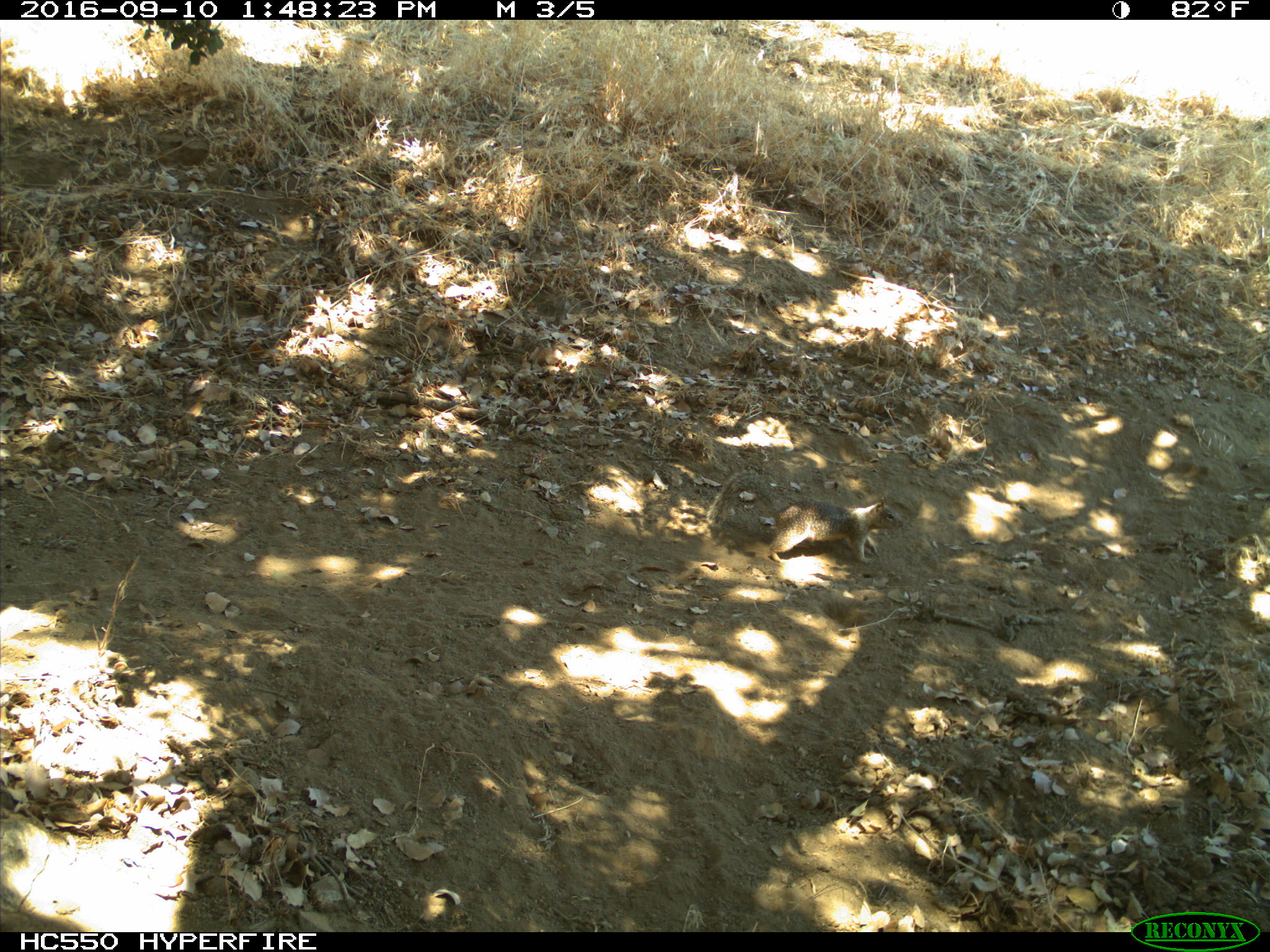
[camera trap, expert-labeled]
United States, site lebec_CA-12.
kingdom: Animalia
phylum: Chordata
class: Mammalia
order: Rodentia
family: Sciuridae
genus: Otospermophilus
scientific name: Otospermophilus beecheyi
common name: california ground squirrel